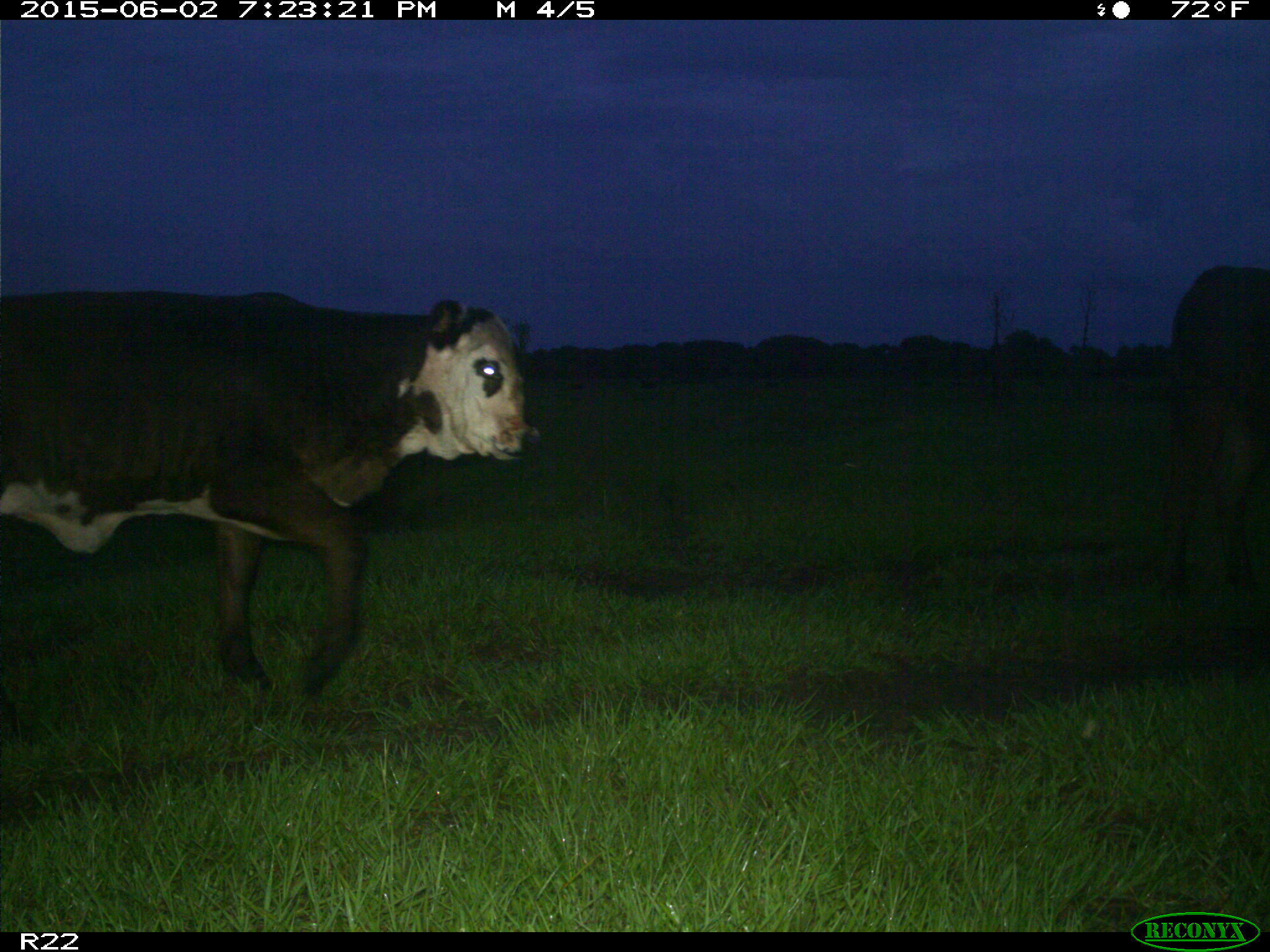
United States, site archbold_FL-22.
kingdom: Animalia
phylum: Chordata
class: Mammalia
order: Artiodactyla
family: Bovidae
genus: Bos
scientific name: Bos taurus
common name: domestic cow